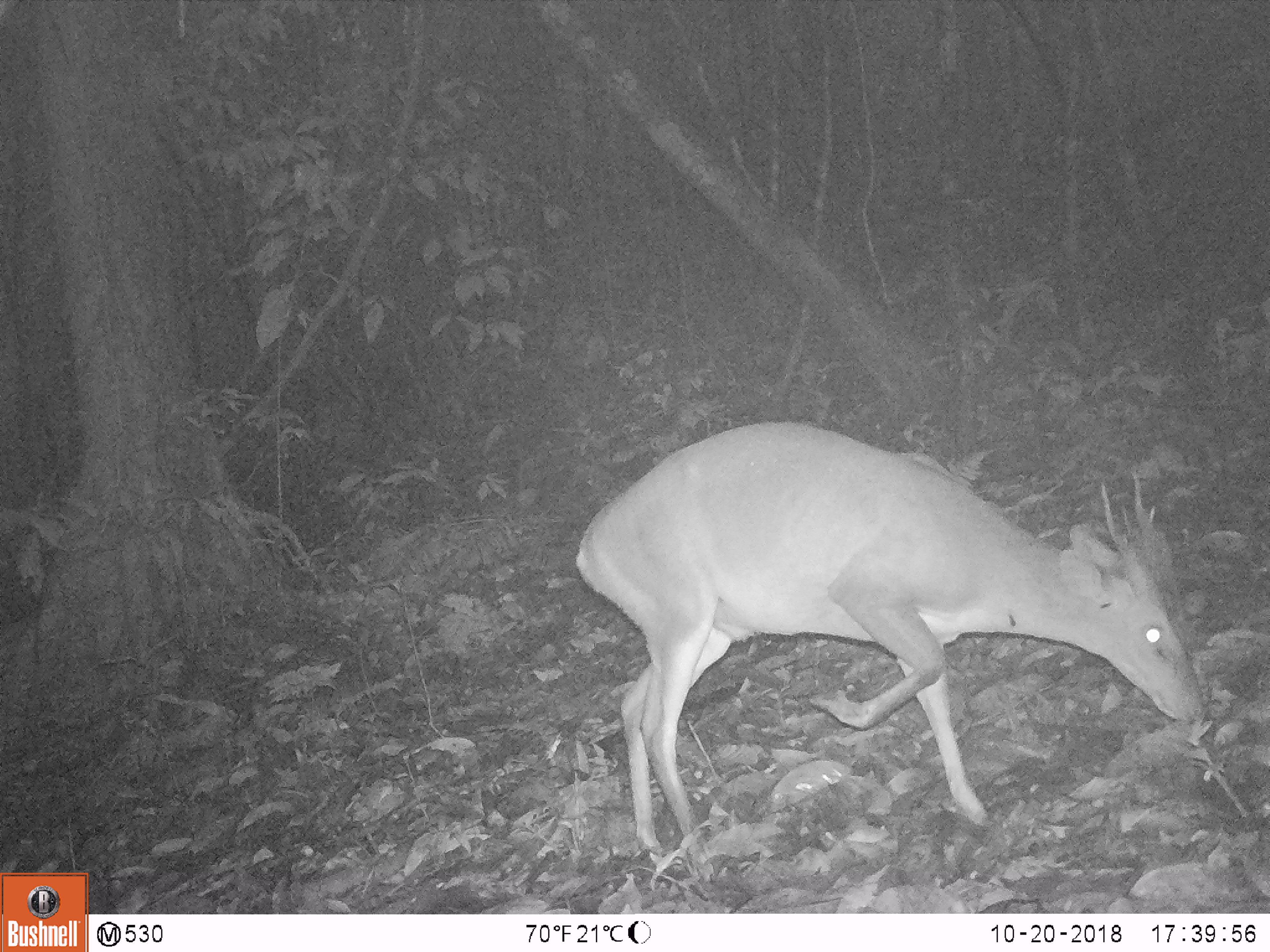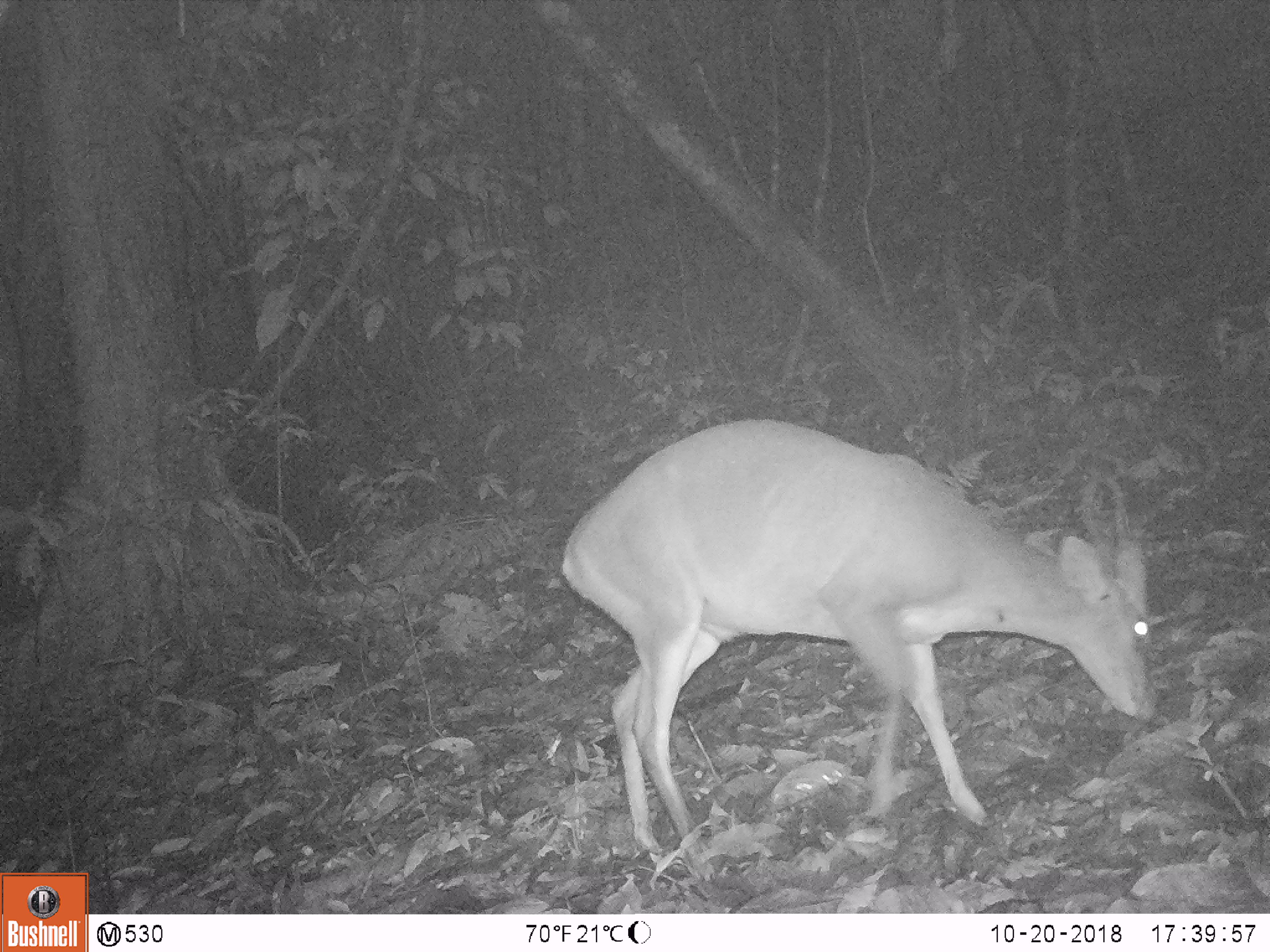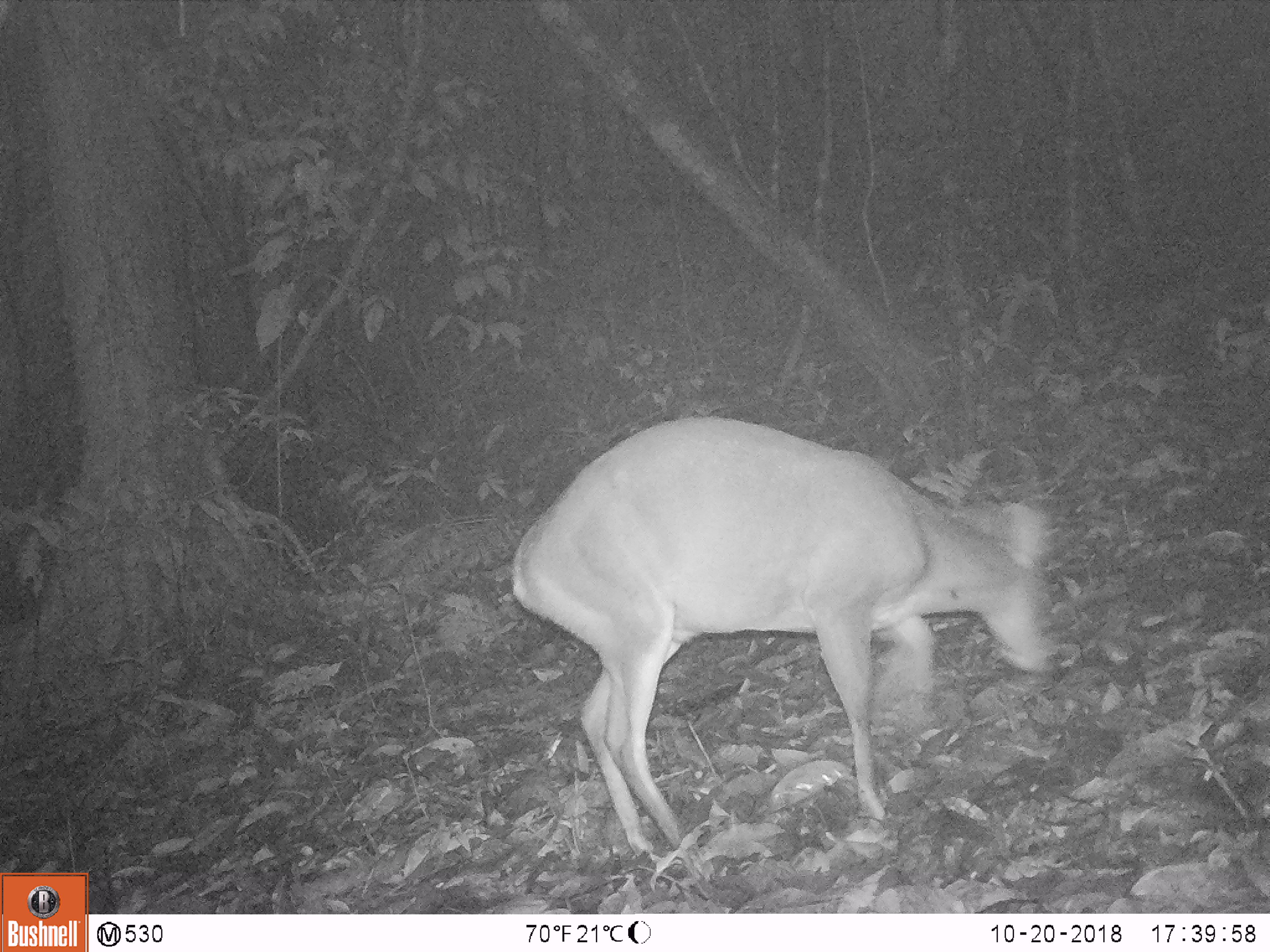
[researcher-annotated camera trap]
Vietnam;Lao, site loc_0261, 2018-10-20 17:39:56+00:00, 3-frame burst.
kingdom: Animalia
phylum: Chordata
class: Mammalia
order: Artiodactyla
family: Cervidae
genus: Muntiacus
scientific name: Muntiacus vuquangensis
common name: large-antlered muntjac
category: large antlered muntjac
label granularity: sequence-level